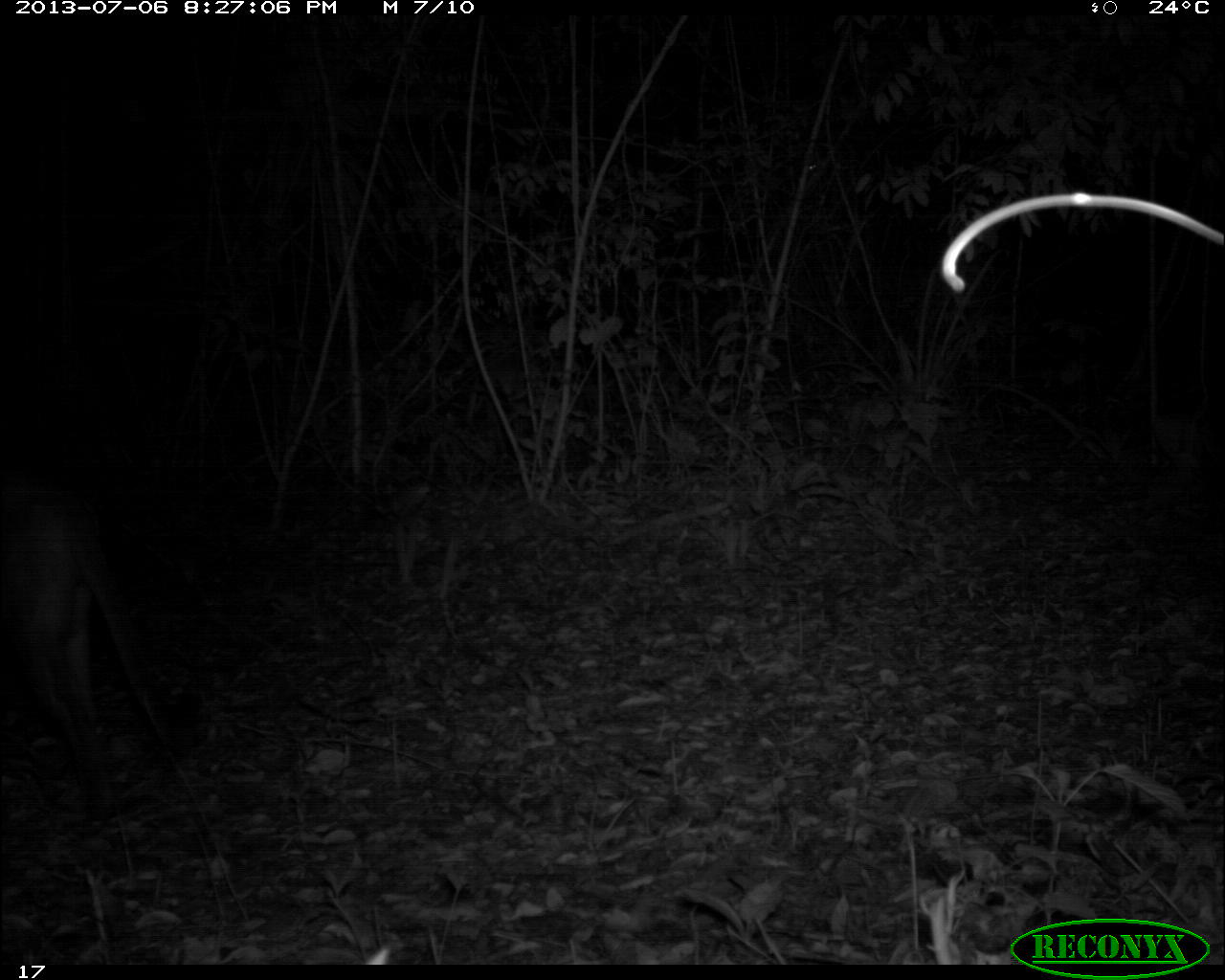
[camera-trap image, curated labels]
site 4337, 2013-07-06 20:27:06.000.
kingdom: Animalia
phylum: Chordata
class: Mammalia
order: Carnivora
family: Felidae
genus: Puma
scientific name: Puma concolor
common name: mountain lion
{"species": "Puma concolor (mountain lion)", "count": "1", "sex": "male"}